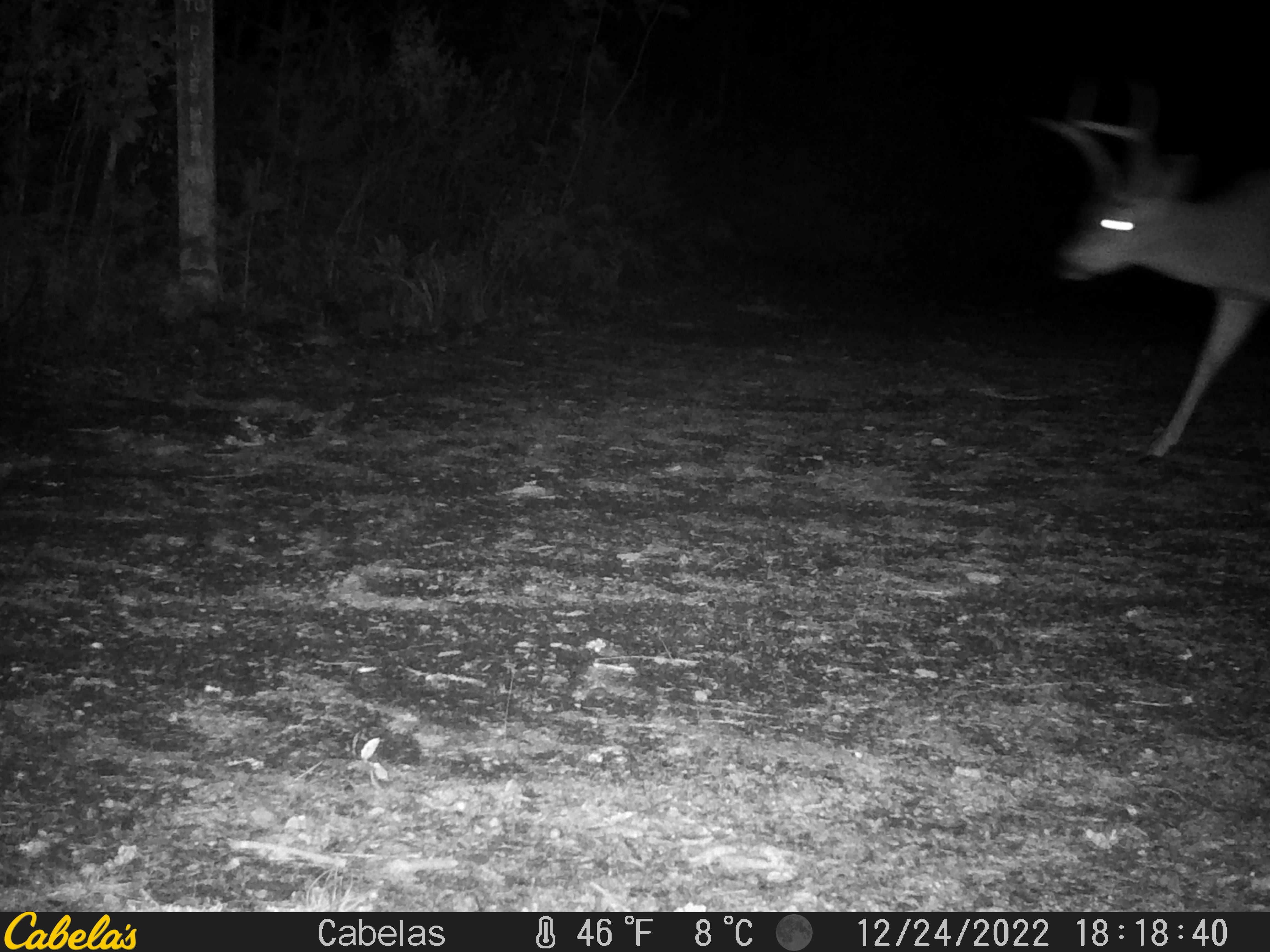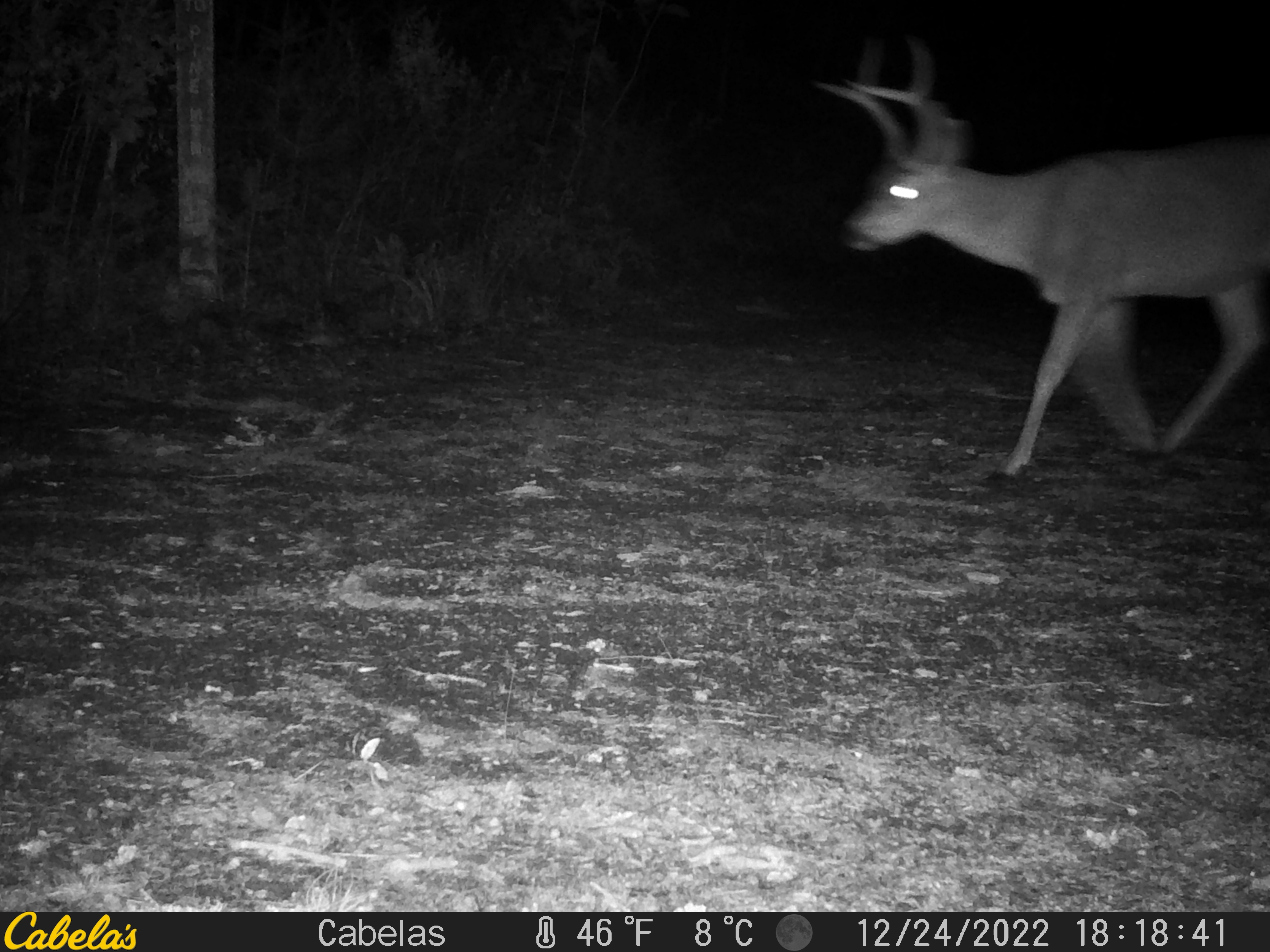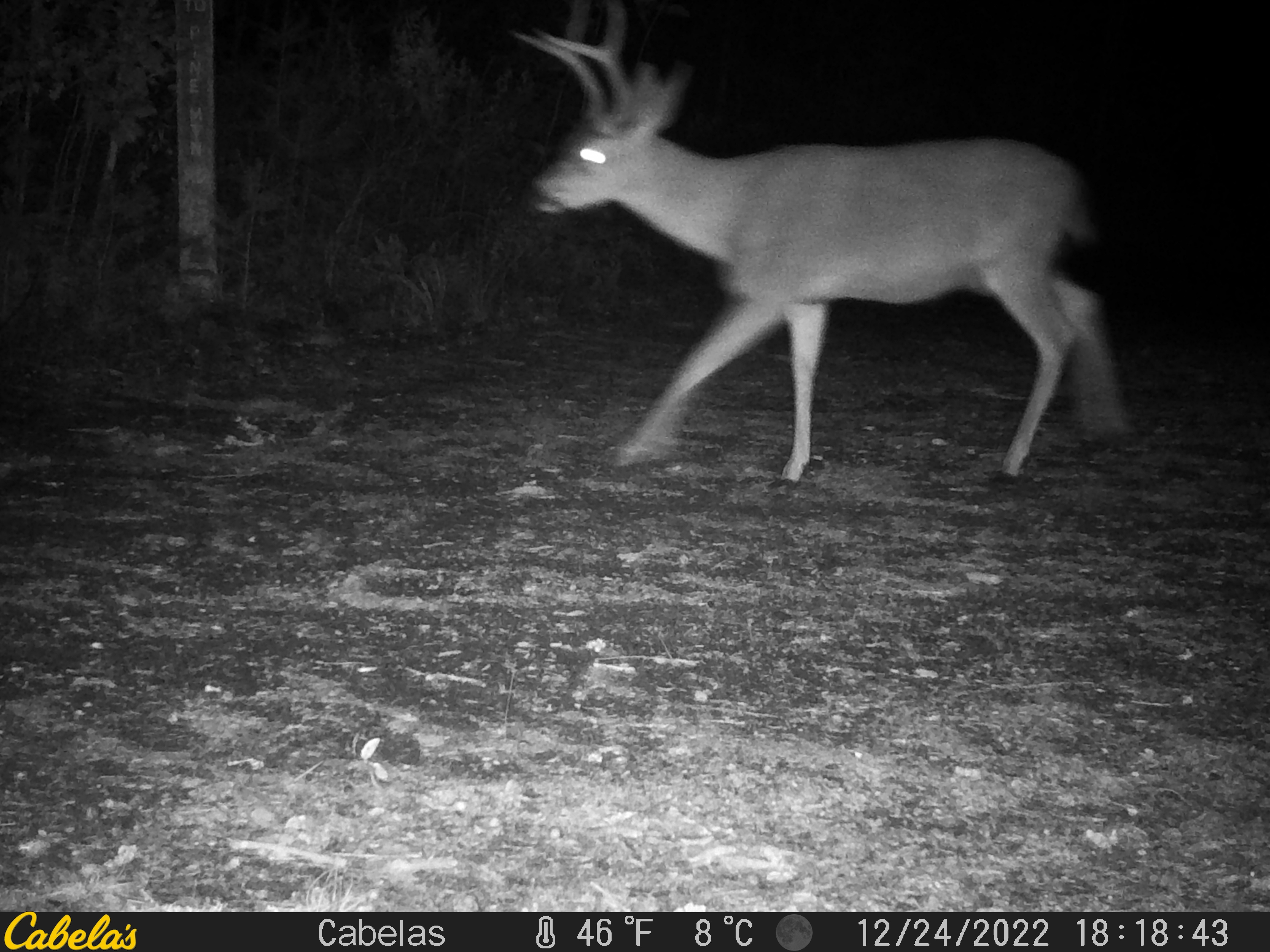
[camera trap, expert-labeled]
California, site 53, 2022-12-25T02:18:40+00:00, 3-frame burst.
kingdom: Animalia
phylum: Chordata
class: Mammalia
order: Artiodactyla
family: Cervidae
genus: Odocoileus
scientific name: Odocoileus hemionus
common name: mule deer